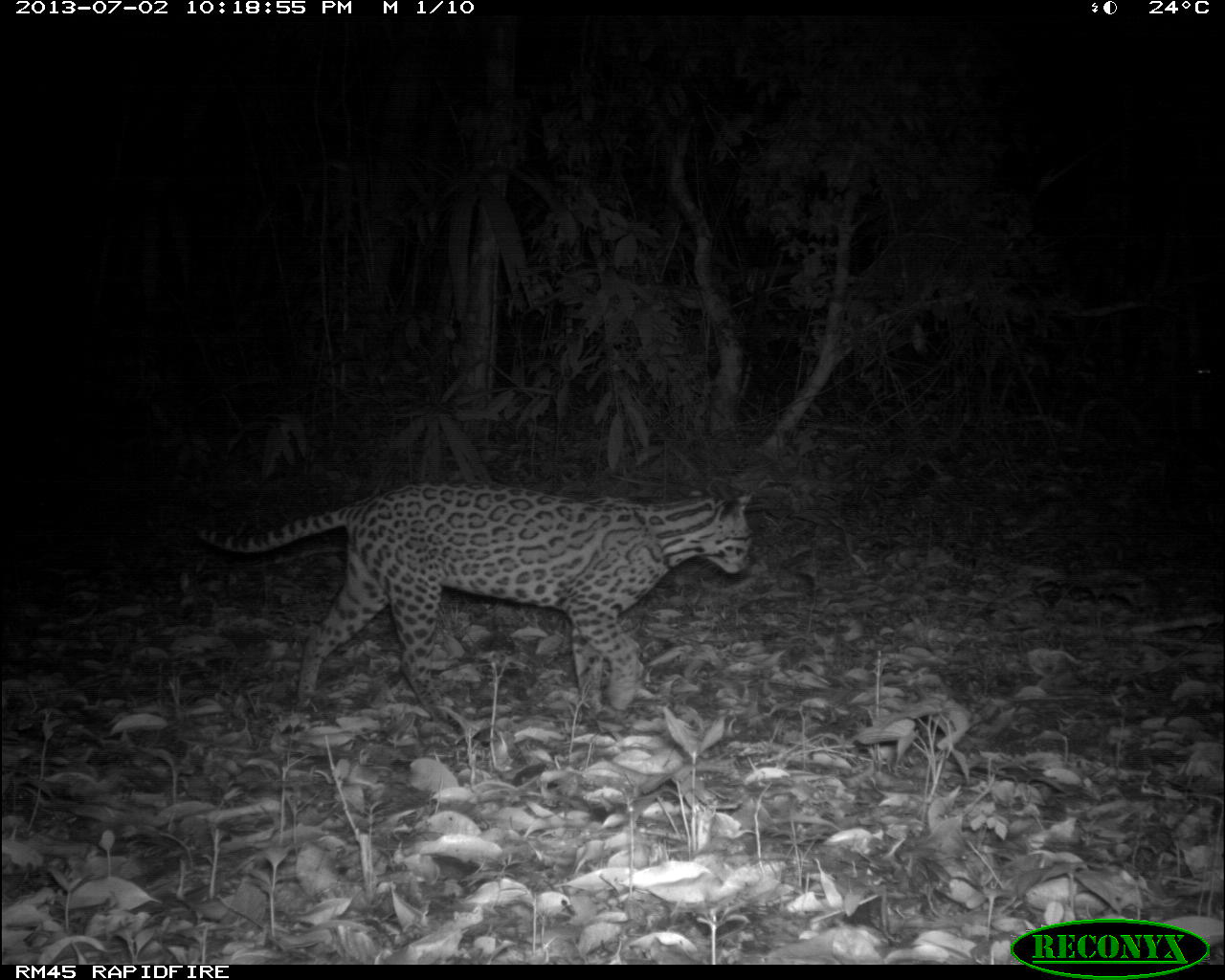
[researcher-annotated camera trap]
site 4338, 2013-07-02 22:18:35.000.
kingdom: Animalia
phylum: Chordata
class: Mammalia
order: Carnivora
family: Felidae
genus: Leopardus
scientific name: Leopardus pardalis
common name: ocelot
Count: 1.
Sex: female.